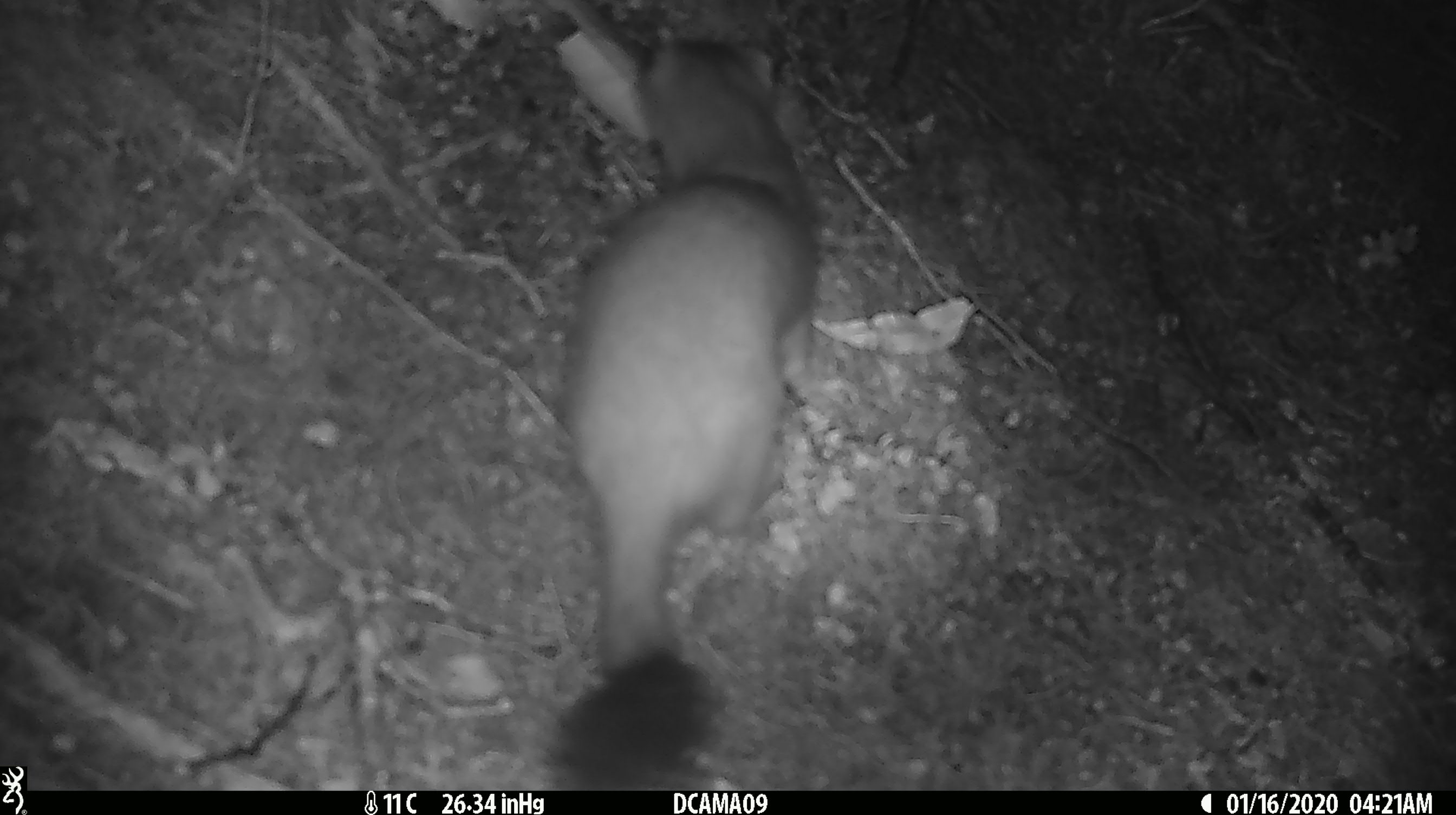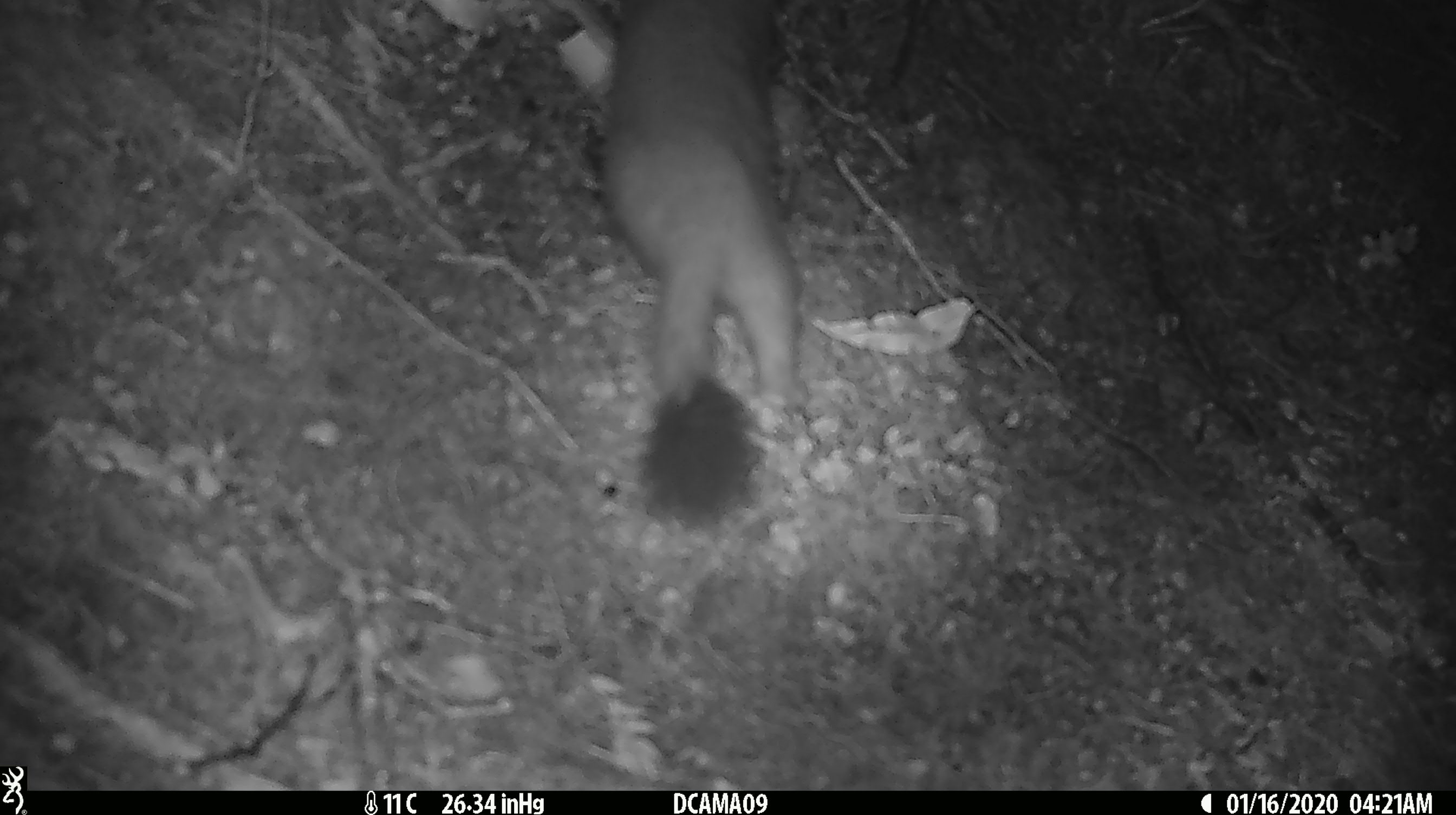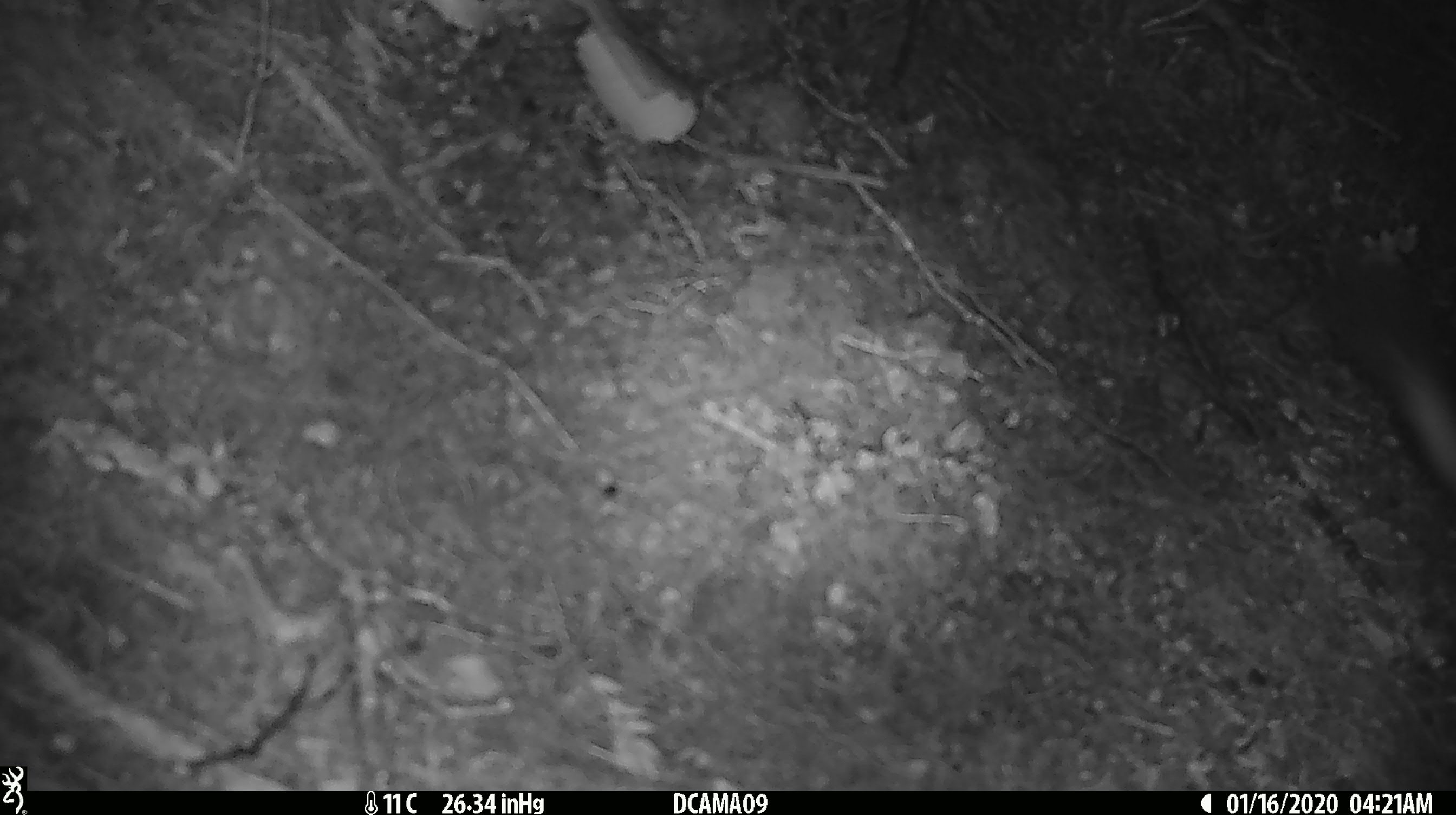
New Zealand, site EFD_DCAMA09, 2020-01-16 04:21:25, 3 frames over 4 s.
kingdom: Animalia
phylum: Chordata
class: Mammalia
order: Carnivora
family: Mustelidae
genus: Mustela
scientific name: Mustela erminea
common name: stoat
Stoat (Mustela erminea).